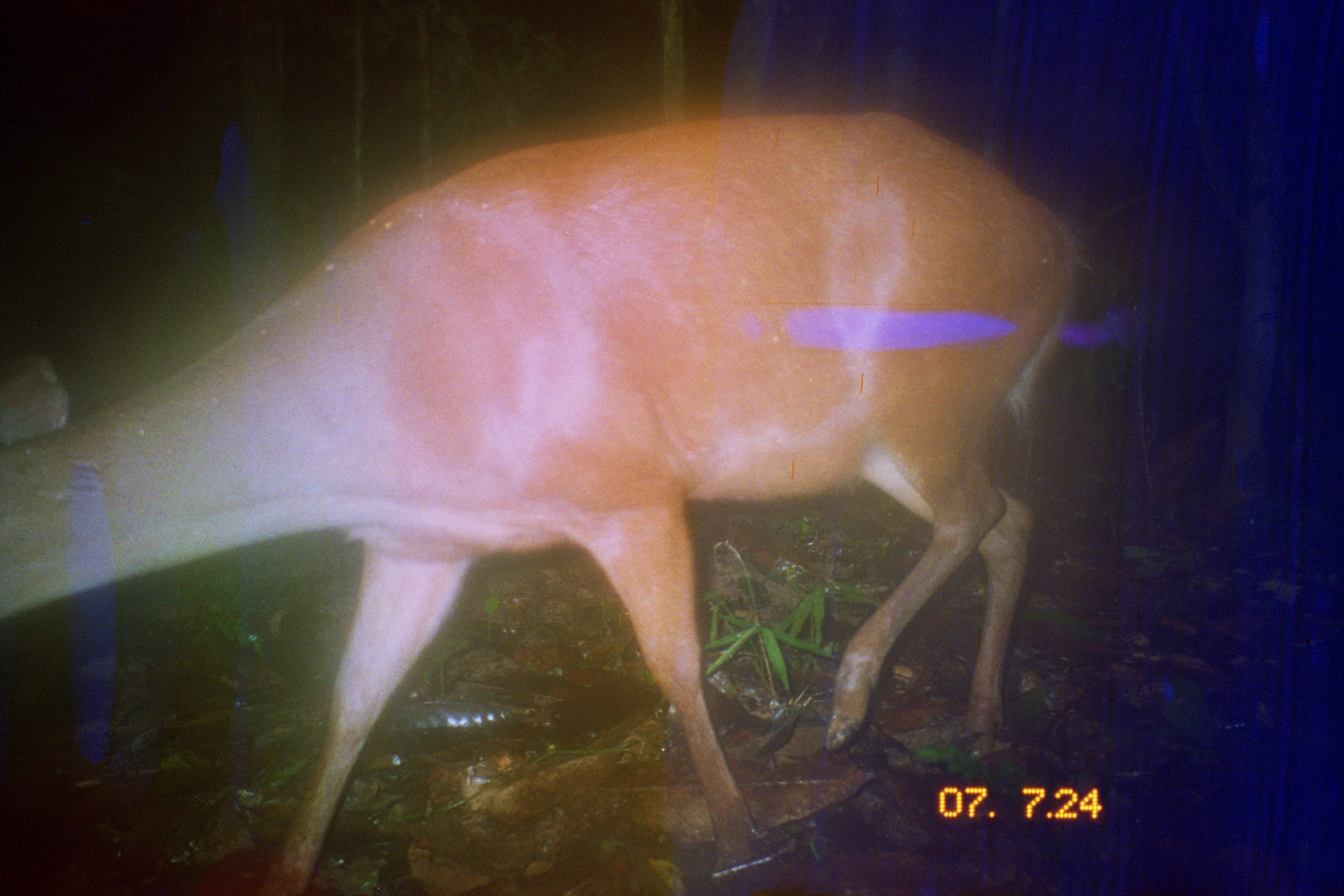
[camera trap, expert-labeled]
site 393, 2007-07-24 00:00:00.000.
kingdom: Animalia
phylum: Chordata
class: Mammalia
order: Artiodactyla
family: Cervidae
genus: Mazama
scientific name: Mazama americana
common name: red brocket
Mazama americana (red brocket).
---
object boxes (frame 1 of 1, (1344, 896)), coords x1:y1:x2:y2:
mazama americana: 0:109:1092:896